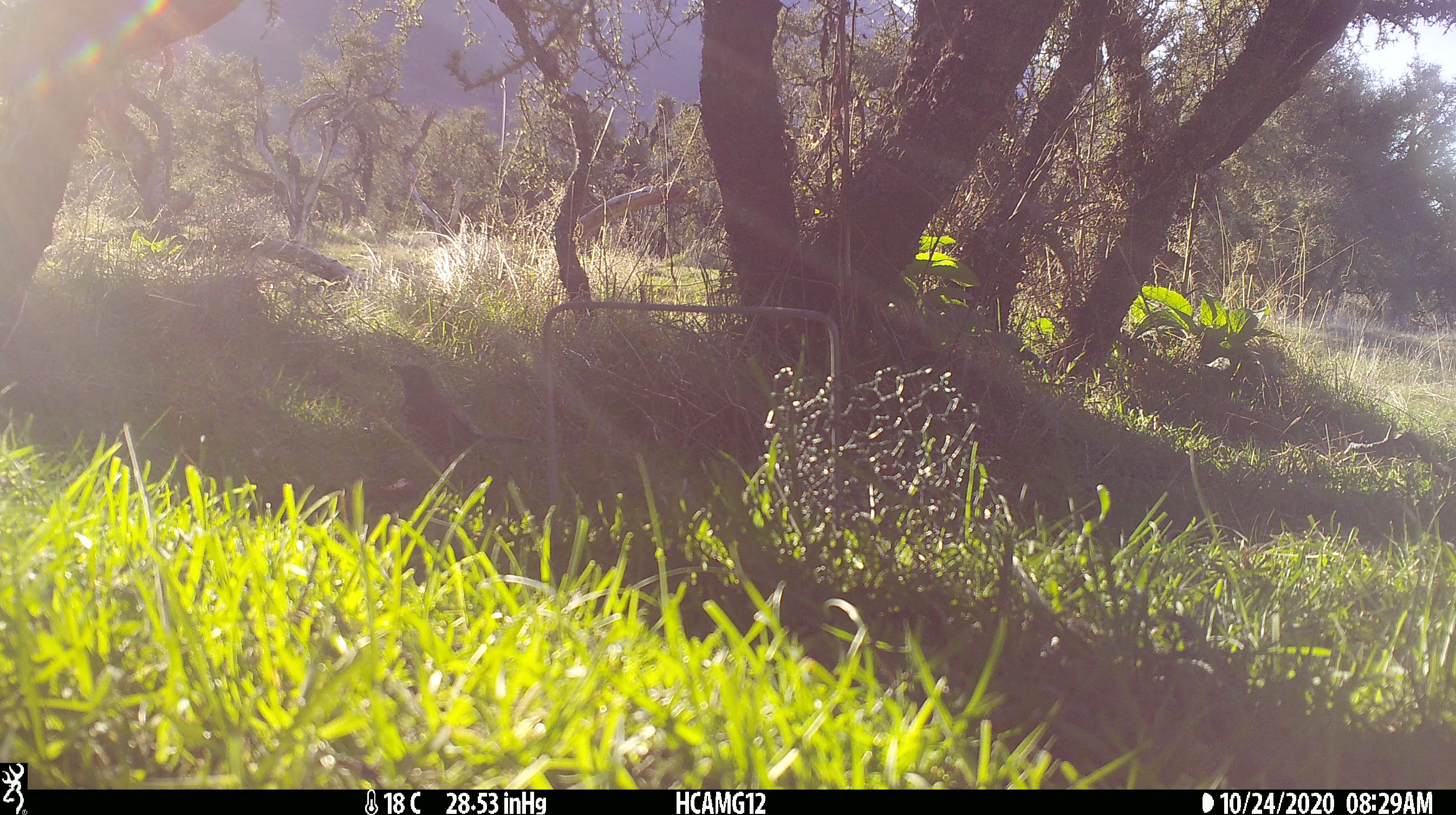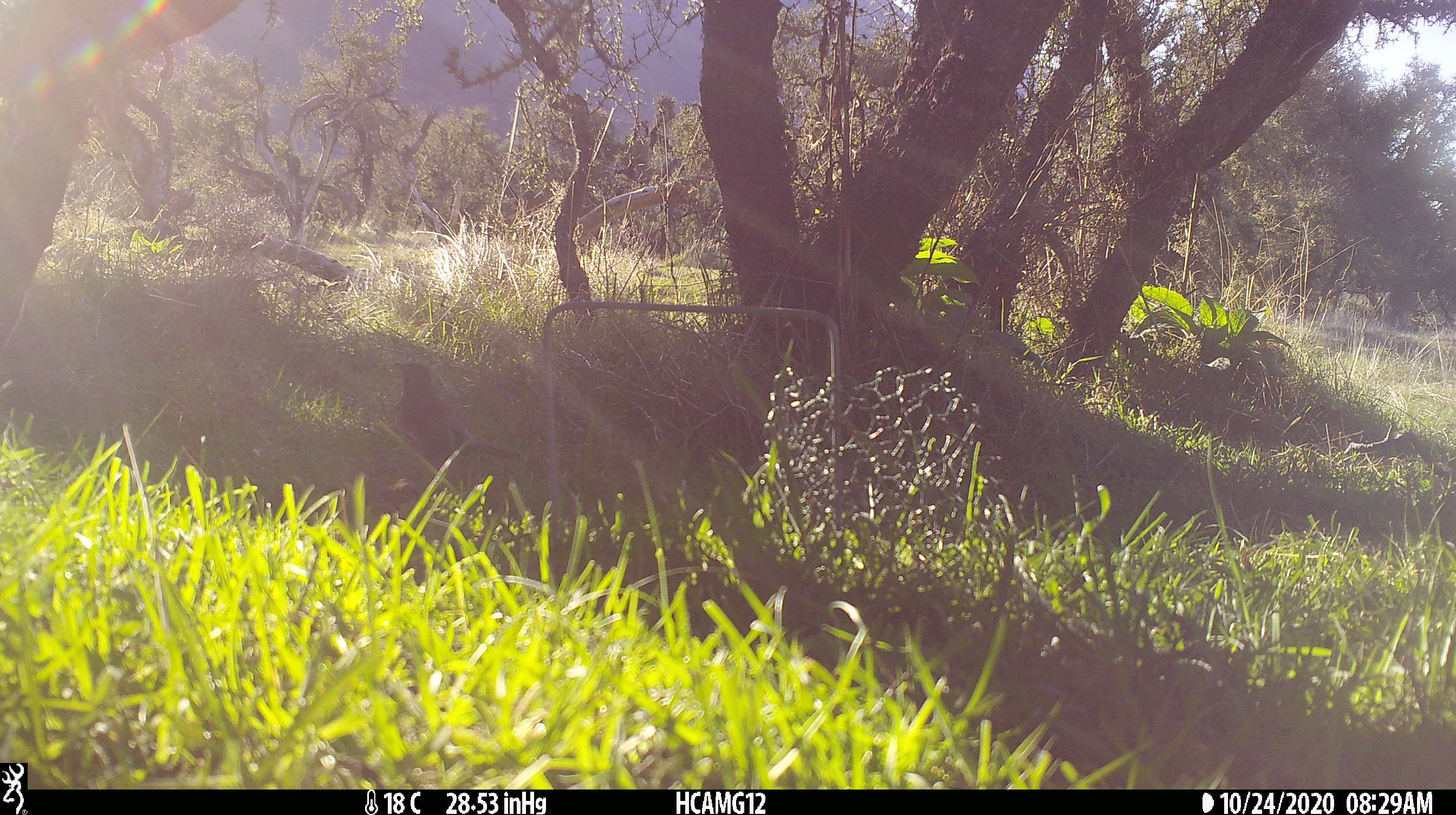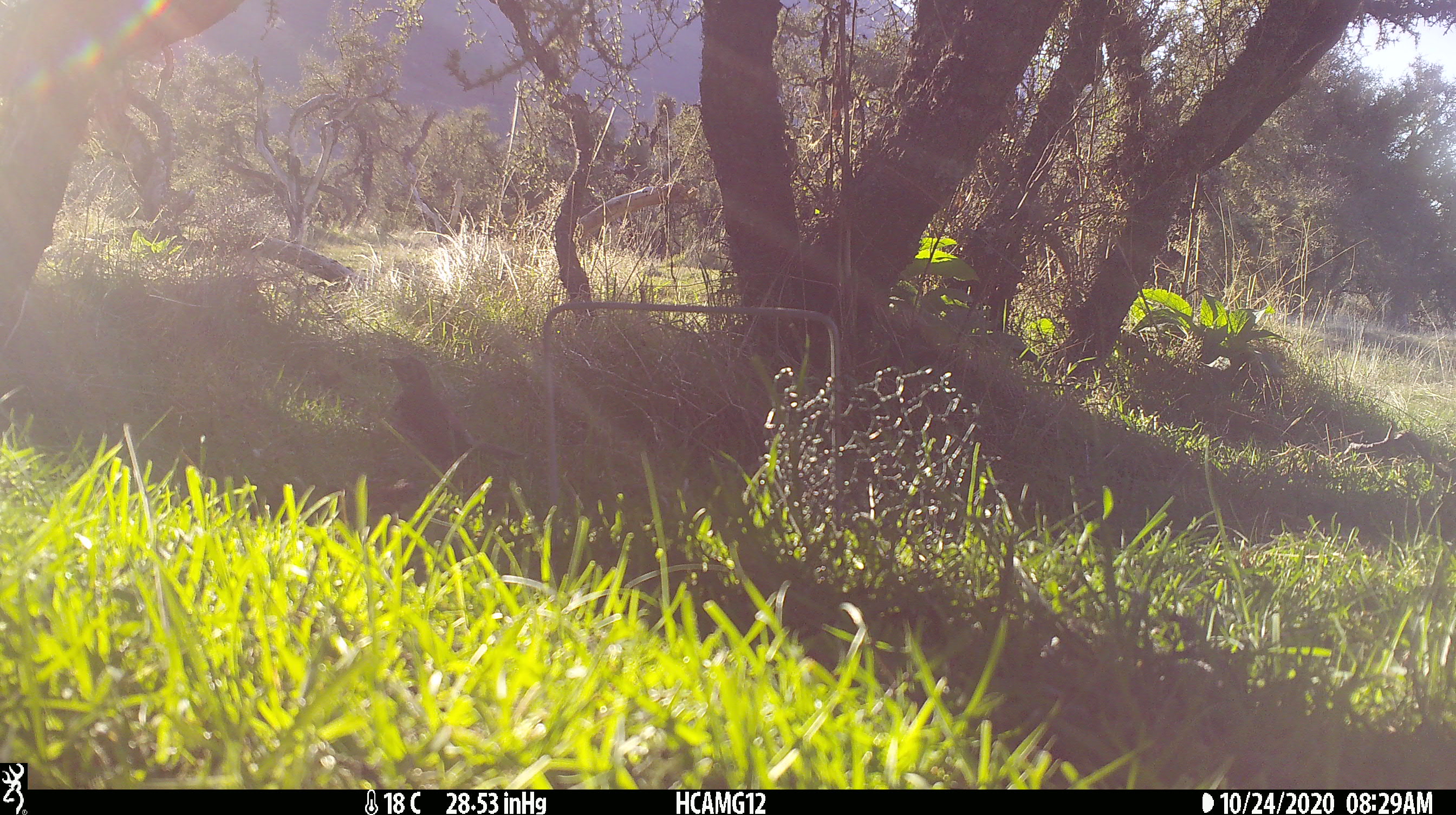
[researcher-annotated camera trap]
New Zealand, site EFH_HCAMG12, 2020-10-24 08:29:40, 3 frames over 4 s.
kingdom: Animalia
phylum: Chordata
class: Aves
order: Passeriformes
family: Turdidae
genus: Turdus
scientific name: Turdus philomelos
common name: song thrush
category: thrush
Thrush (song thrush) (Turdus philomelos).